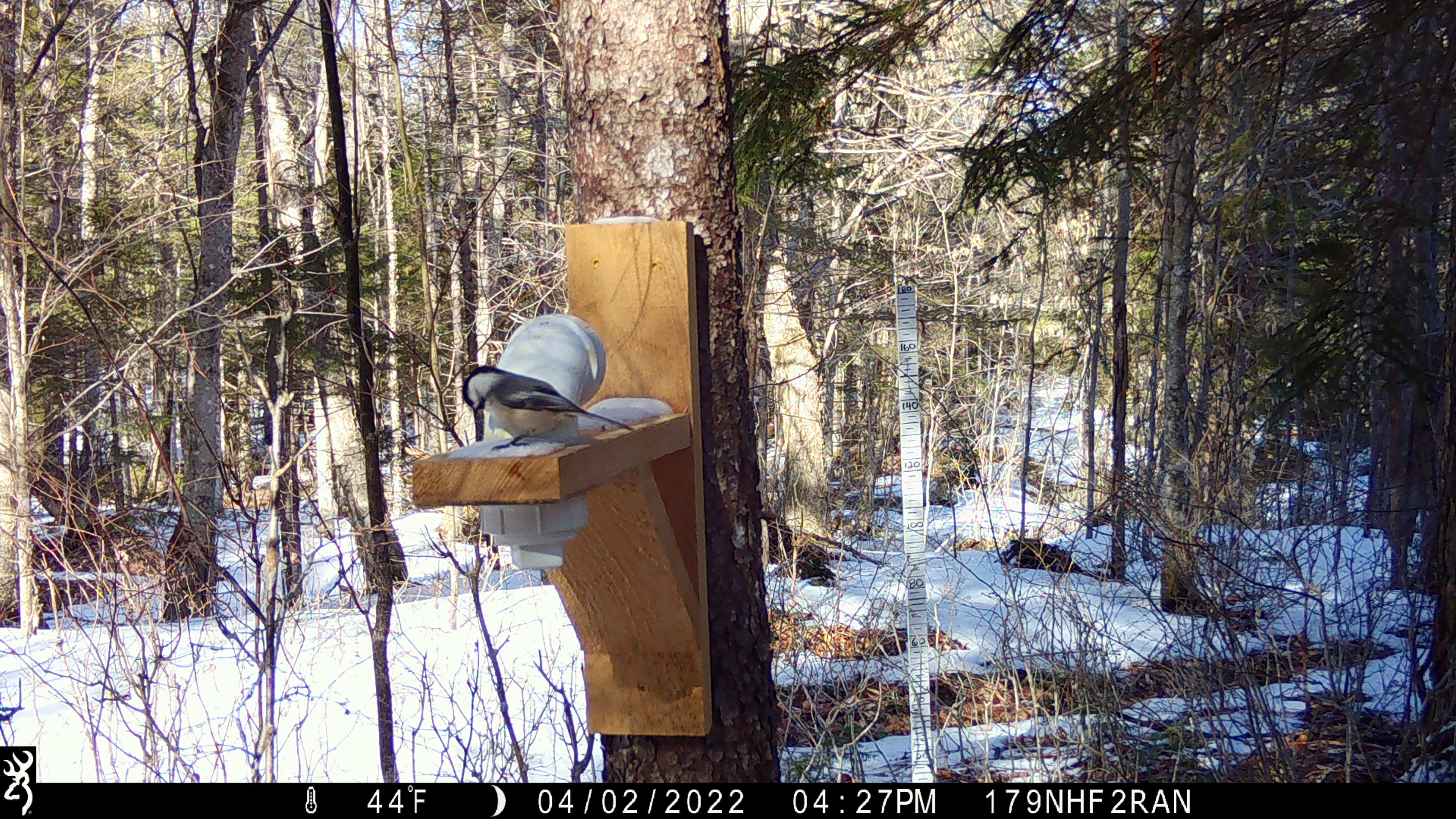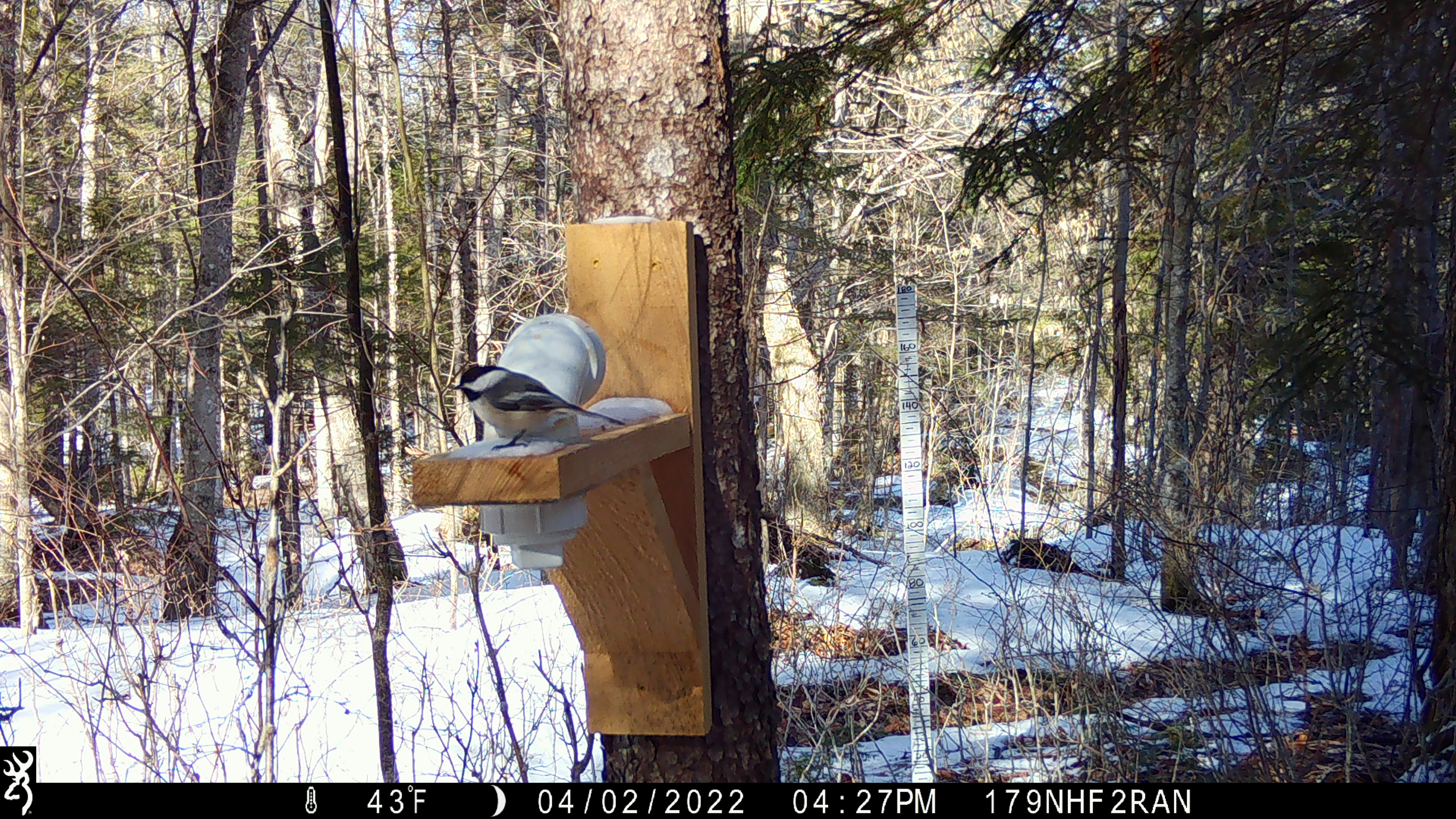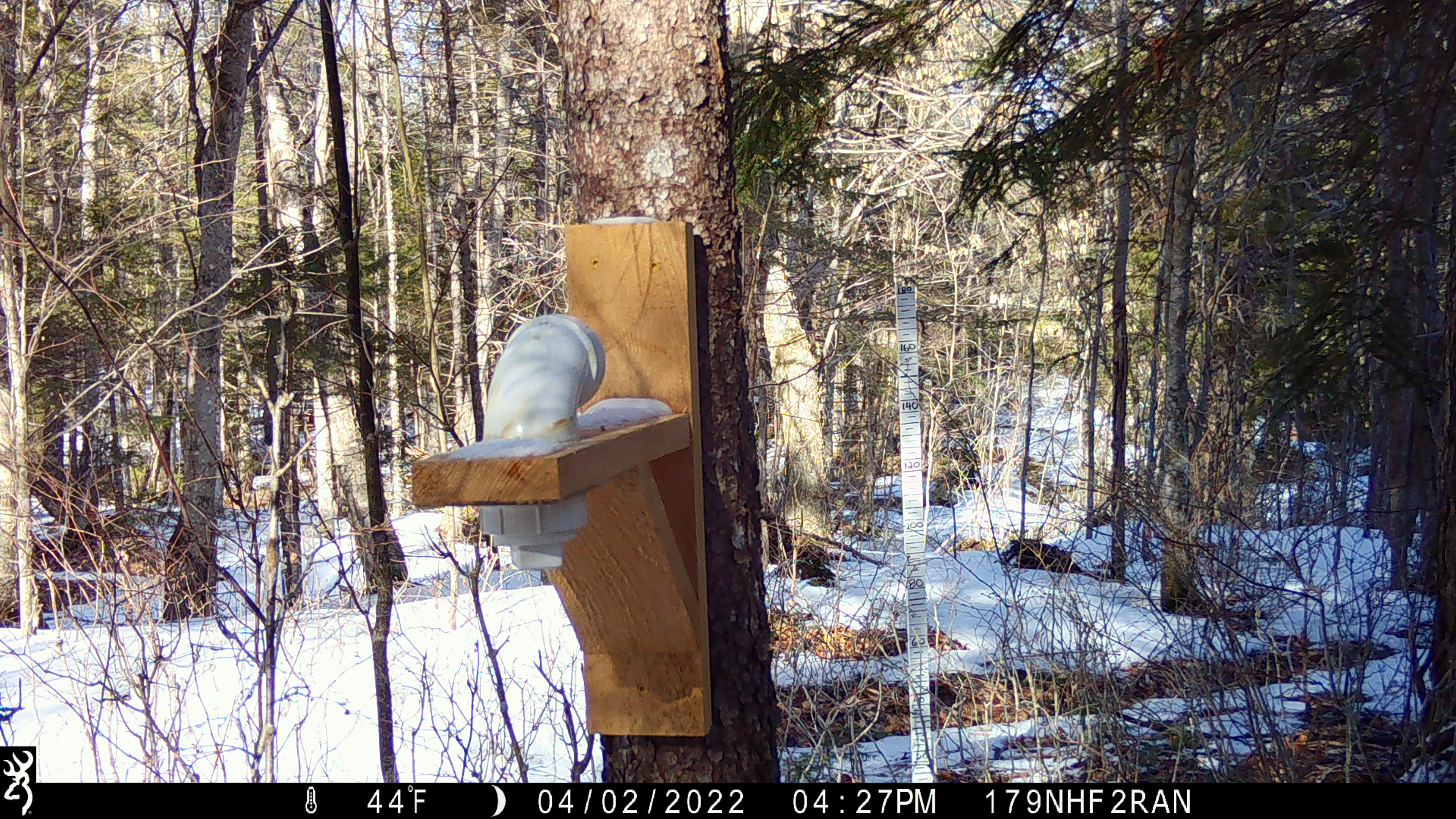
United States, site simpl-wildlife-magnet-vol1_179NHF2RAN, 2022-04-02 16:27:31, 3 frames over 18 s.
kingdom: Animalia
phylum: Chordata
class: Aves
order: Passeriformes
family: Paridae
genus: Poecile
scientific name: Poecile atricapillus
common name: black-capped chickadee